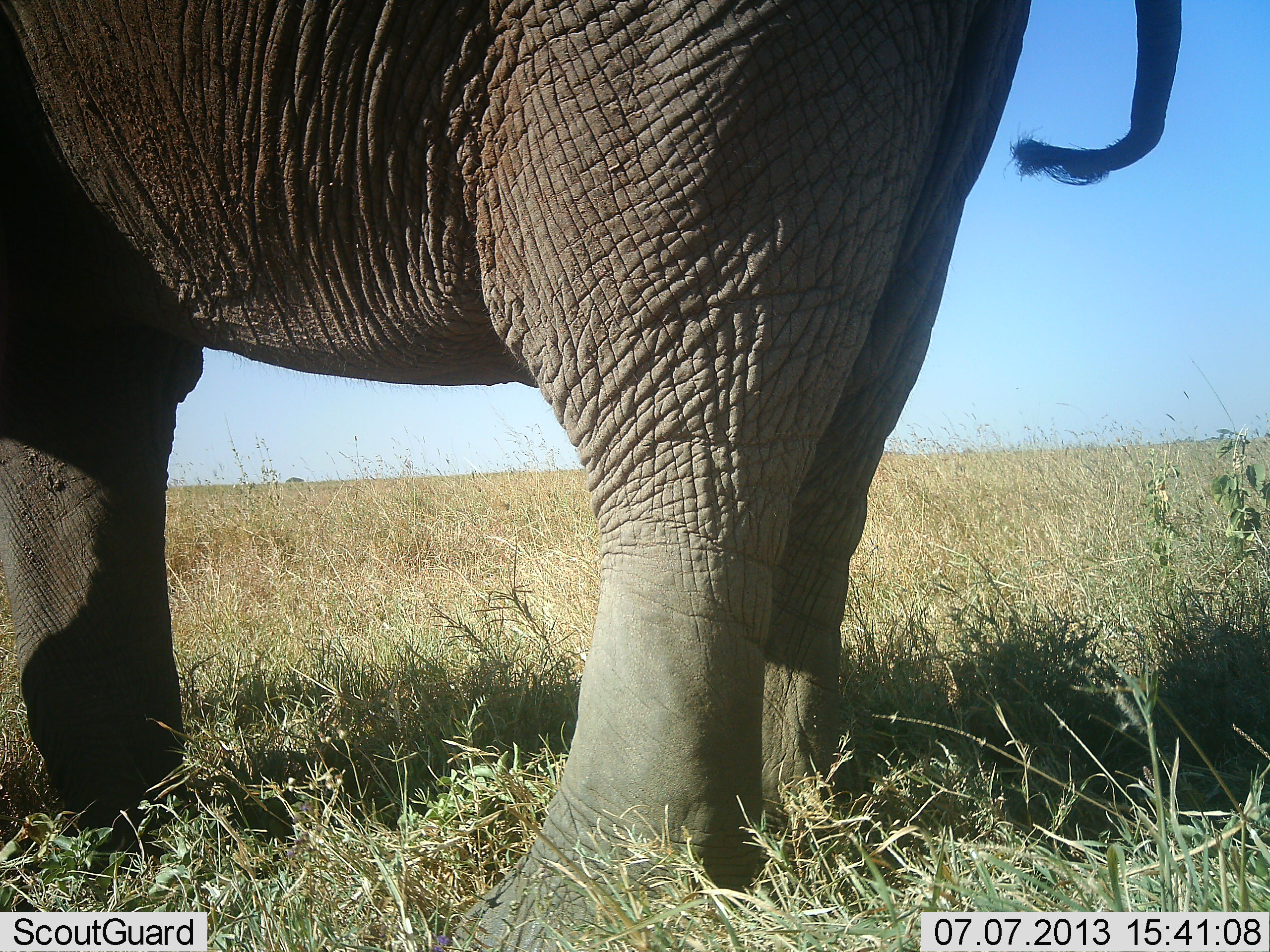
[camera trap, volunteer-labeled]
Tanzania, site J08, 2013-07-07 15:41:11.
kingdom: Animalia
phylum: Chordata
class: Mammalia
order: Proboscidea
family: Elephantidae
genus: Loxodonta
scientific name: Loxodonta africana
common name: african bush elephant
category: elephant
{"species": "elephant (african bush elephant) (Loxodonta africana)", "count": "1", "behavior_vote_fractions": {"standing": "100%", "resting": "0%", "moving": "0%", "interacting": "0%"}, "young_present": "0%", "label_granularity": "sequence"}